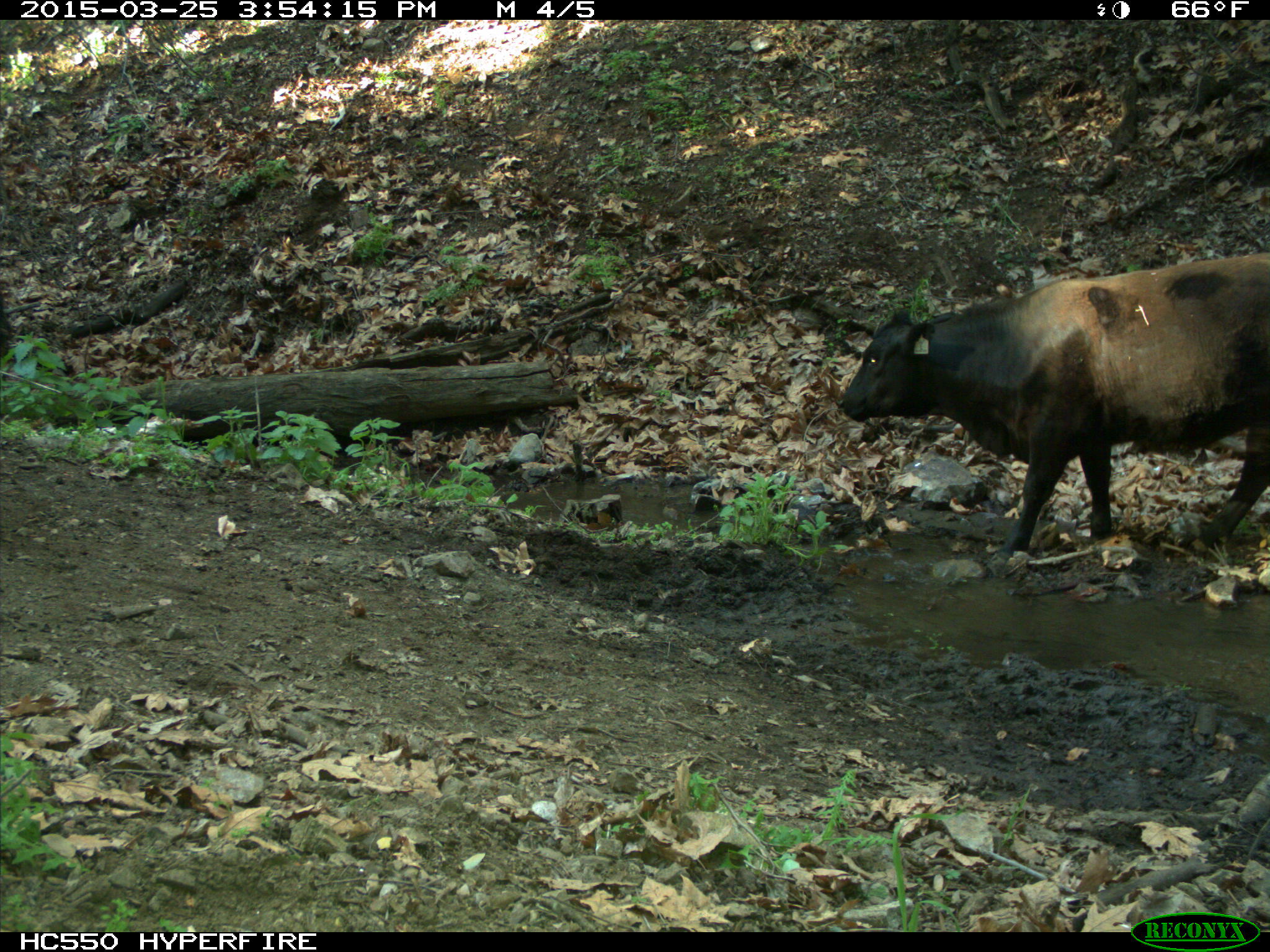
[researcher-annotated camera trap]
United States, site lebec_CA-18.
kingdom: Animalia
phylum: Chordata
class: Mammalia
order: Artiodactyla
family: Bovidae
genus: Bos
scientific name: Bos taurus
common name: domestic cow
Bos taurus (domestic cow).